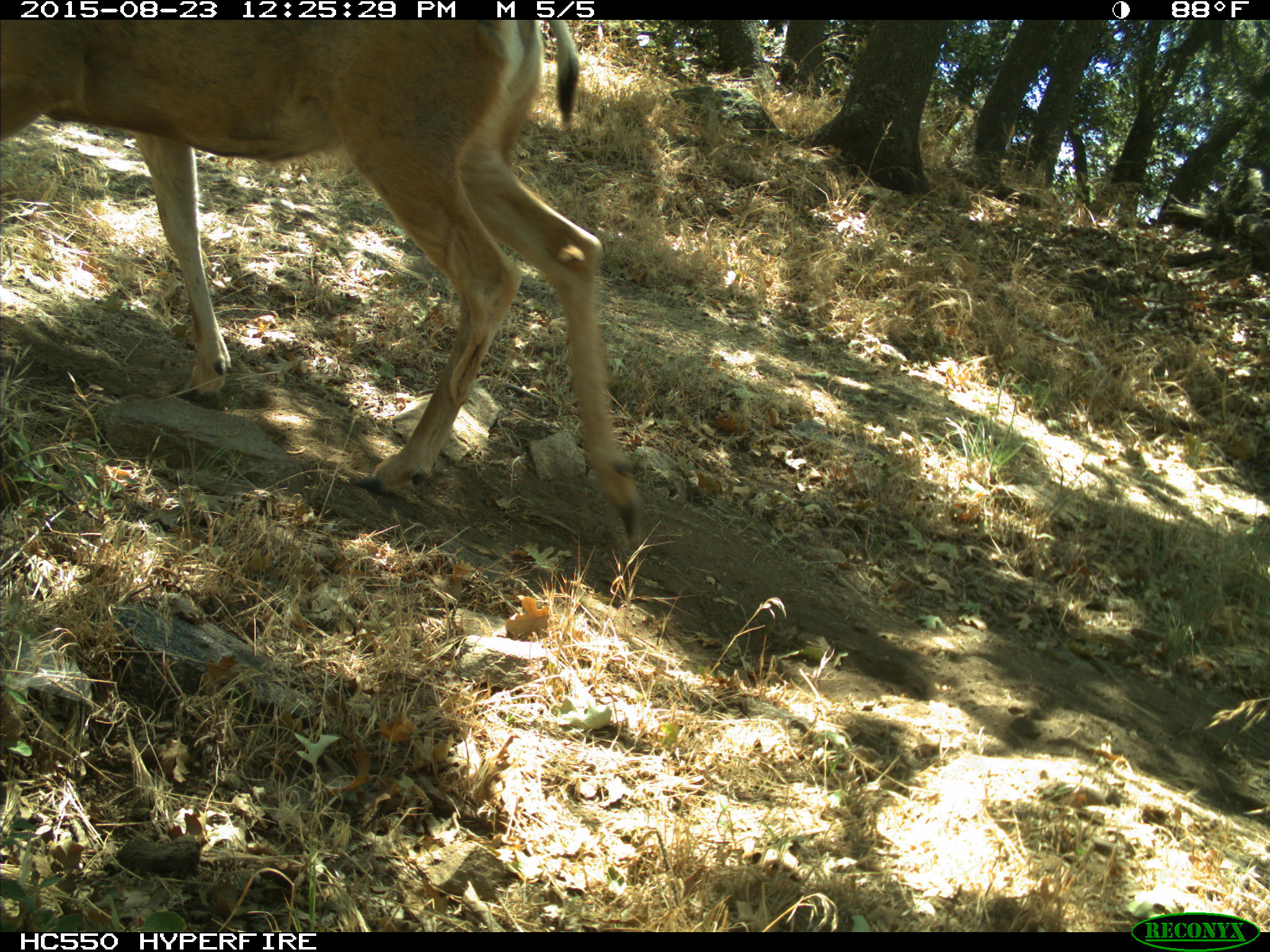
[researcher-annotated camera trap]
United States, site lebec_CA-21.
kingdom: Animalia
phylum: Chordata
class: Mammalia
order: Artiodactyla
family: Cervidae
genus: Odocoileus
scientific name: Odocoileus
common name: deer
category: unidentified deer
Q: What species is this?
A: Unidentified deer (deer) (Odocoileus).